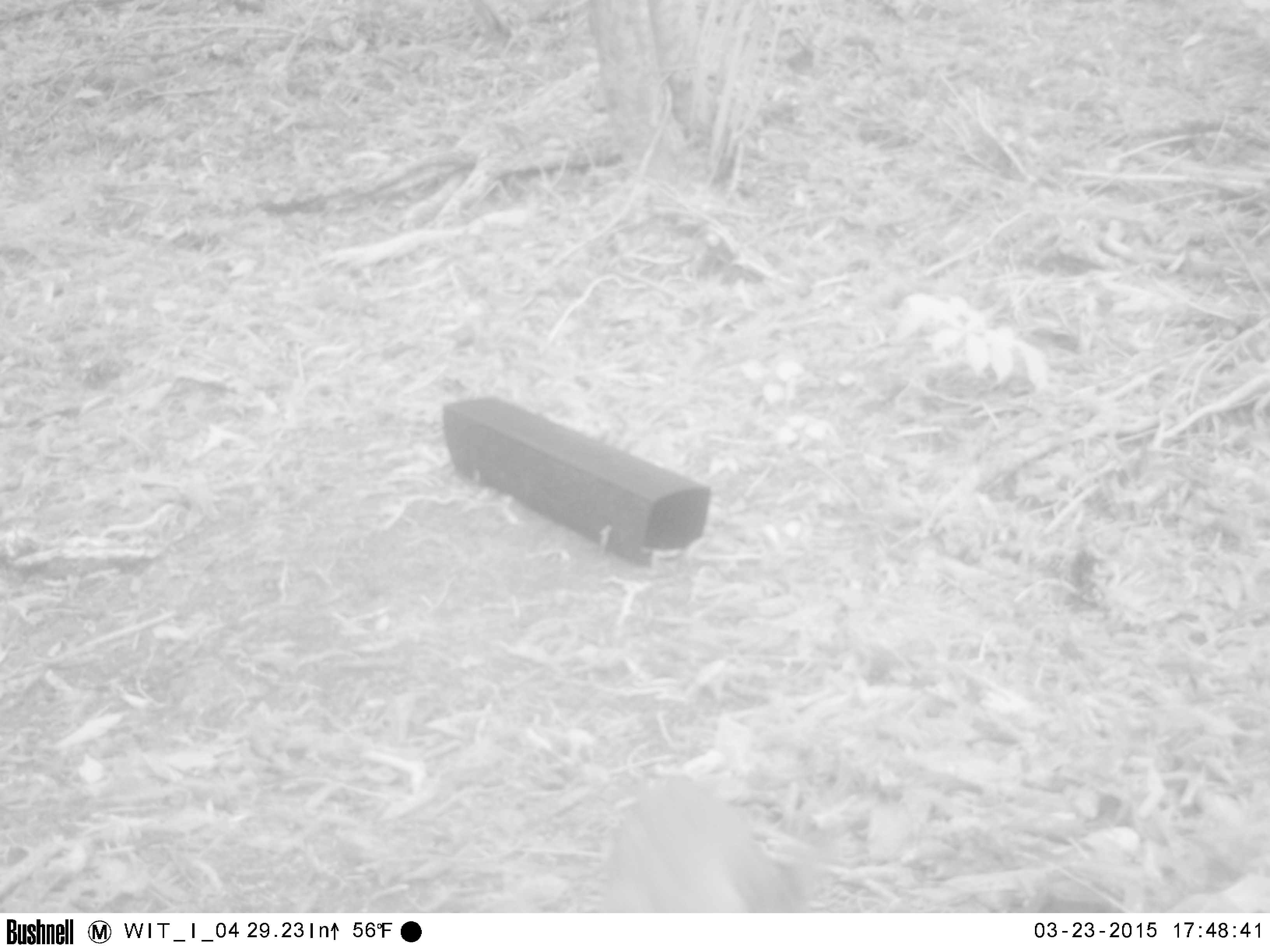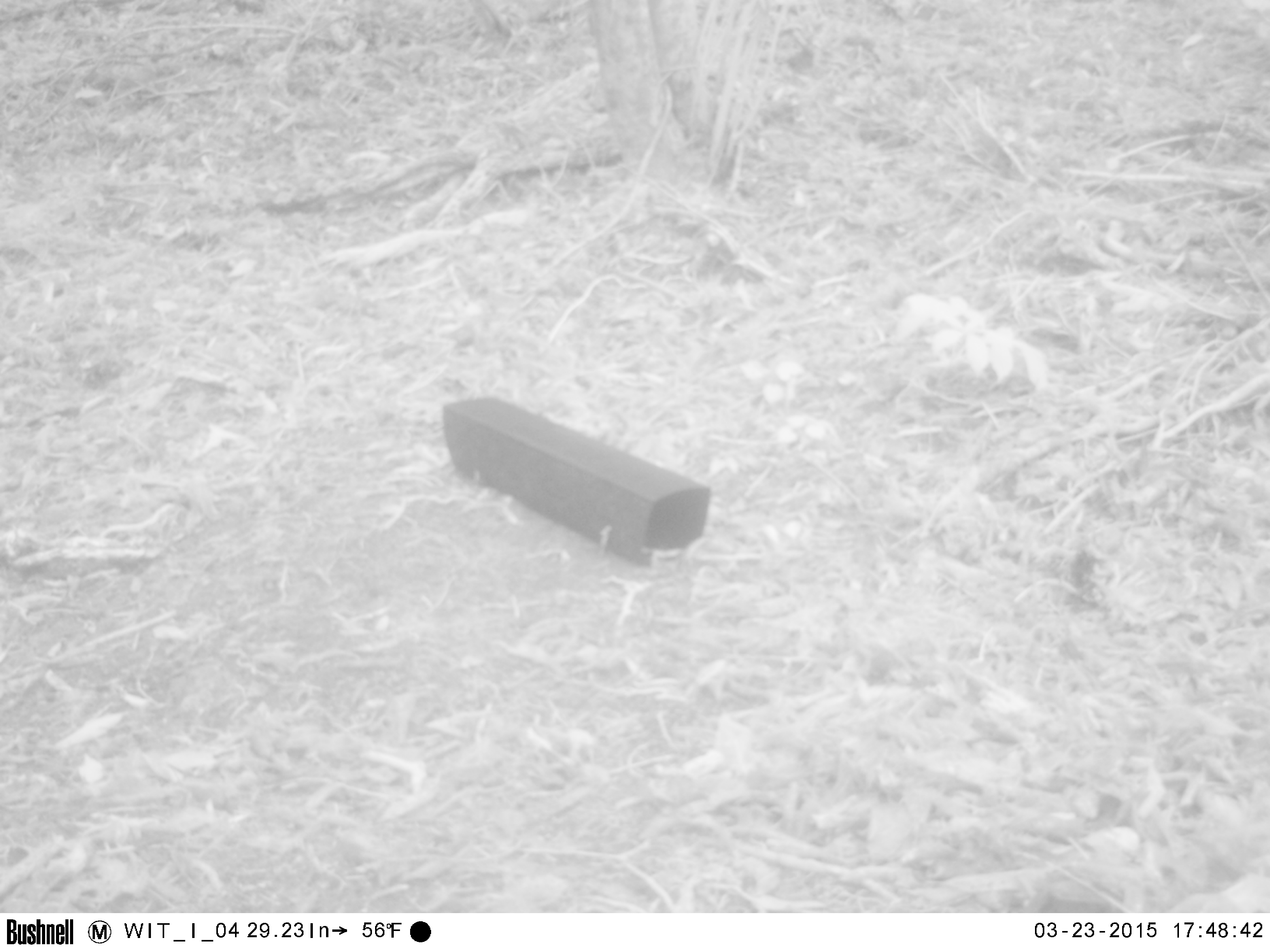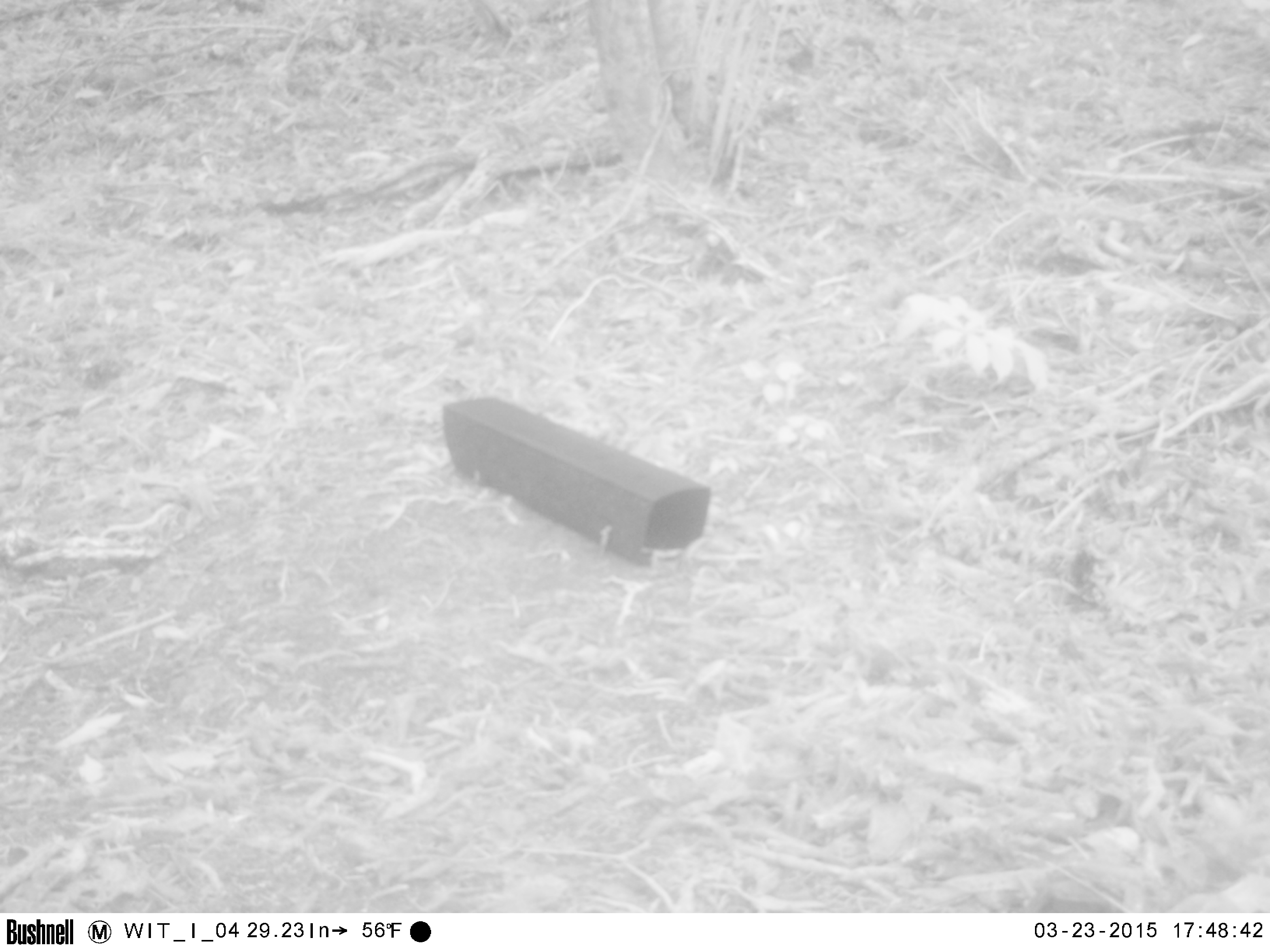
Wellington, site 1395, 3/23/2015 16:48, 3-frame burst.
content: unidentified animal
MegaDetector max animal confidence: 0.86